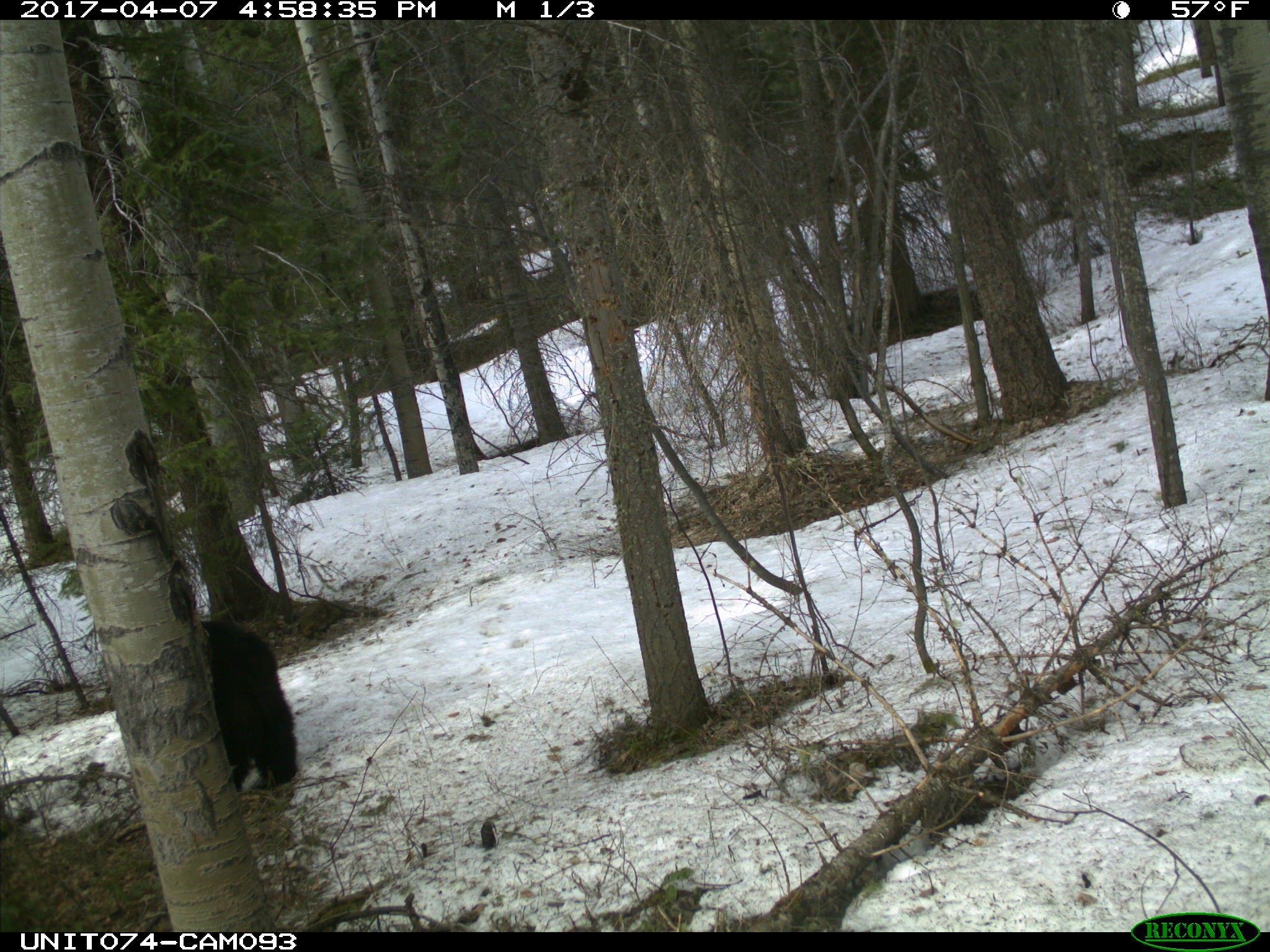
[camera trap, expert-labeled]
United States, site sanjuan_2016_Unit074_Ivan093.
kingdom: Animalia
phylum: Chordata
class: Mammalia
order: Carnivora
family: Ursidae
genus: Ursus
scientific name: Ursus americanus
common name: american black bear